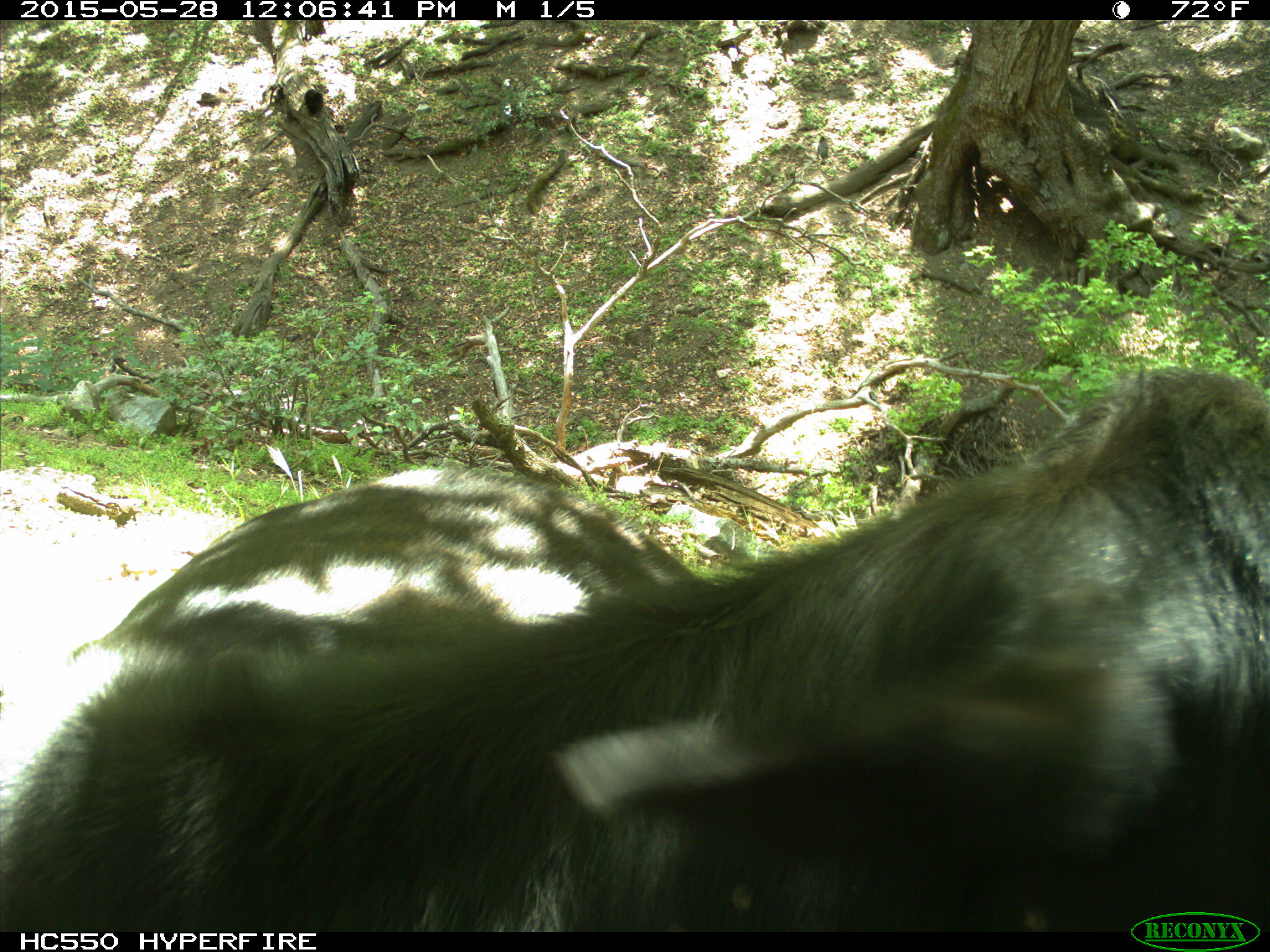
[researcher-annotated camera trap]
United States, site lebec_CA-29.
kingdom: Animalia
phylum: Chordata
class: Mammalia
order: Artiodactyla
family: Bovidae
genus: Bos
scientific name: Bos taurus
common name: domestic cow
Bos taurus (domestic cow).